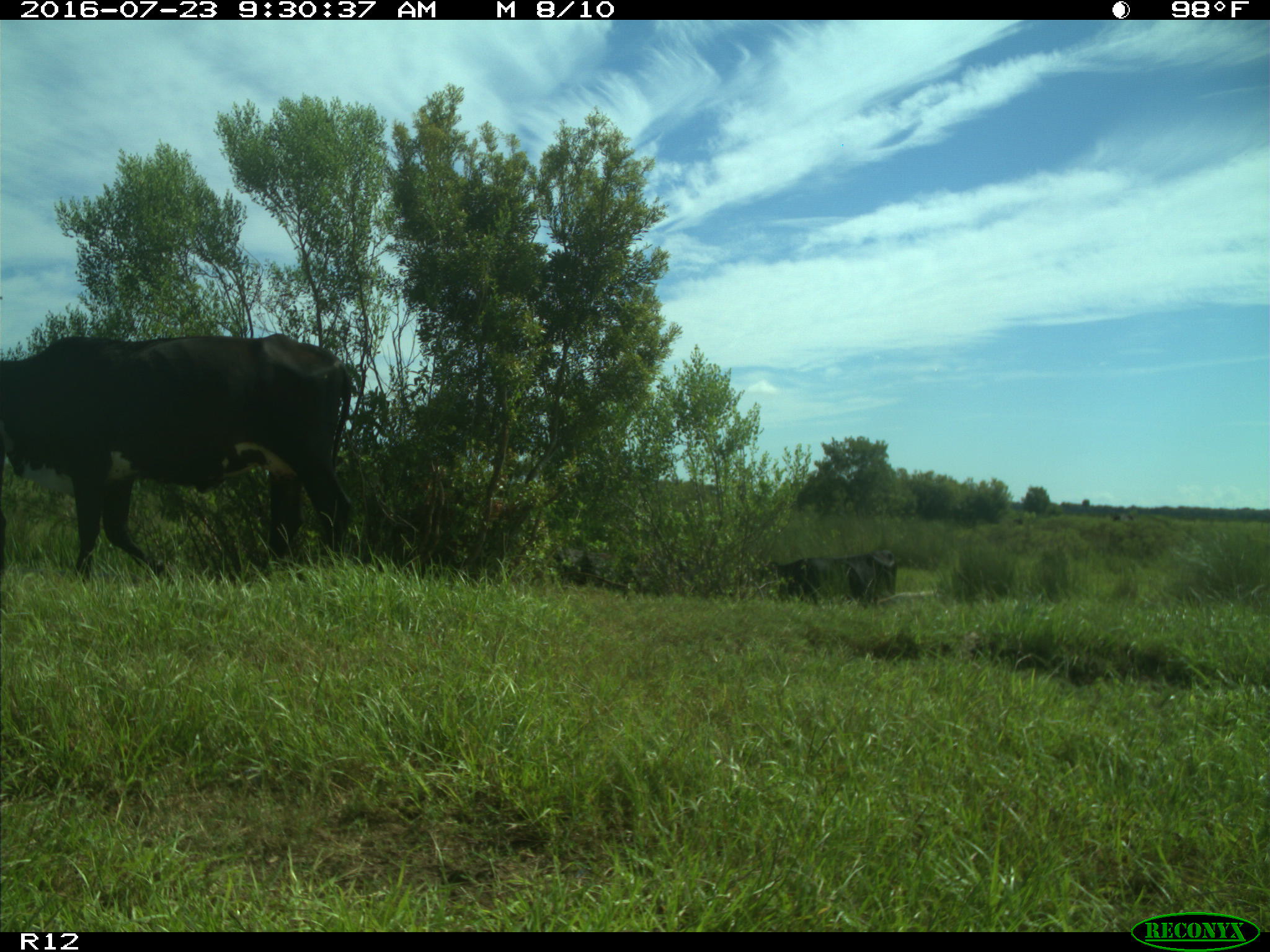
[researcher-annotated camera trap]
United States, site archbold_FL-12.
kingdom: Animalia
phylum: Chordata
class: Mammalia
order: Artiodactyla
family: Bovidae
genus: Bos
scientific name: Bos taurus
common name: domestic cow